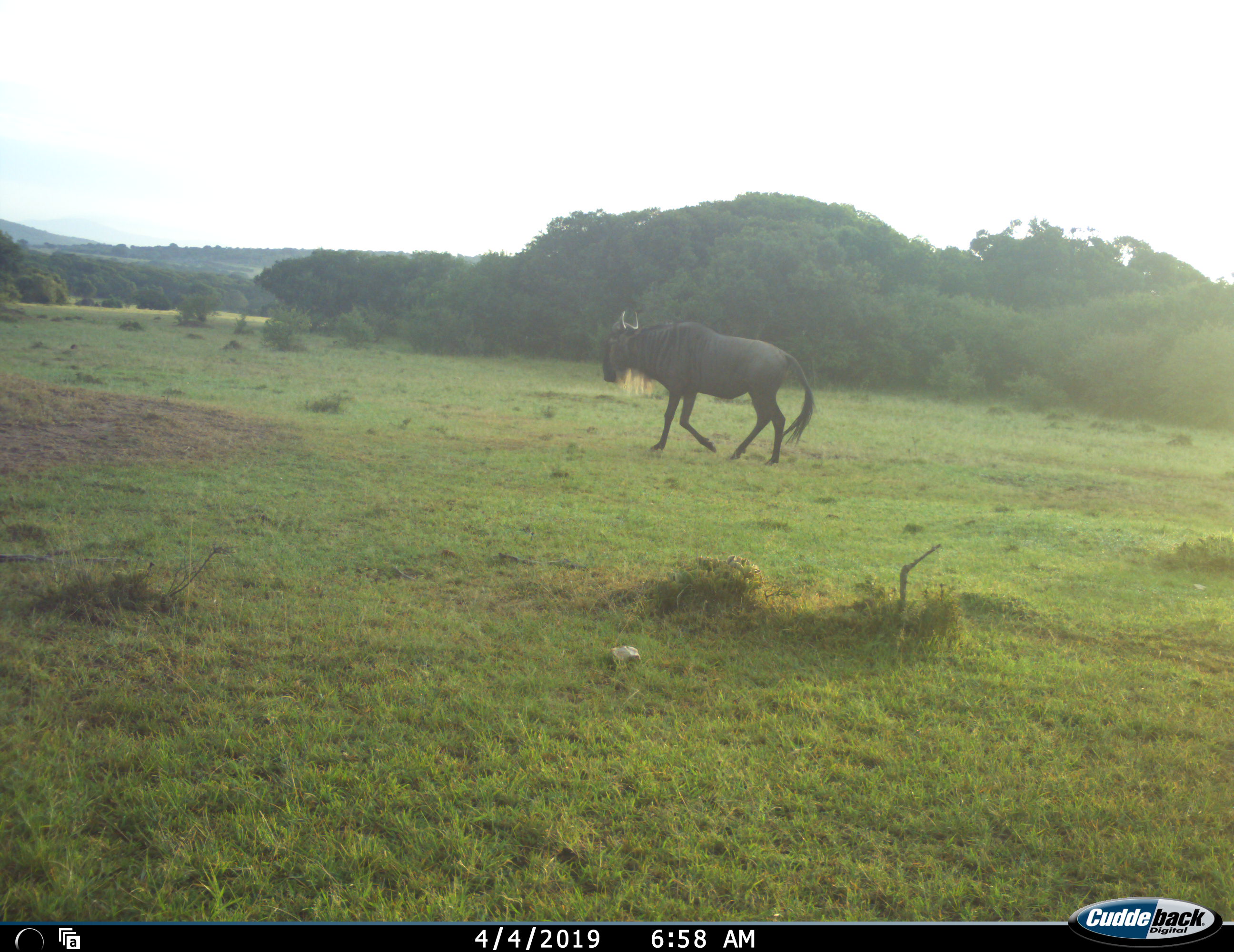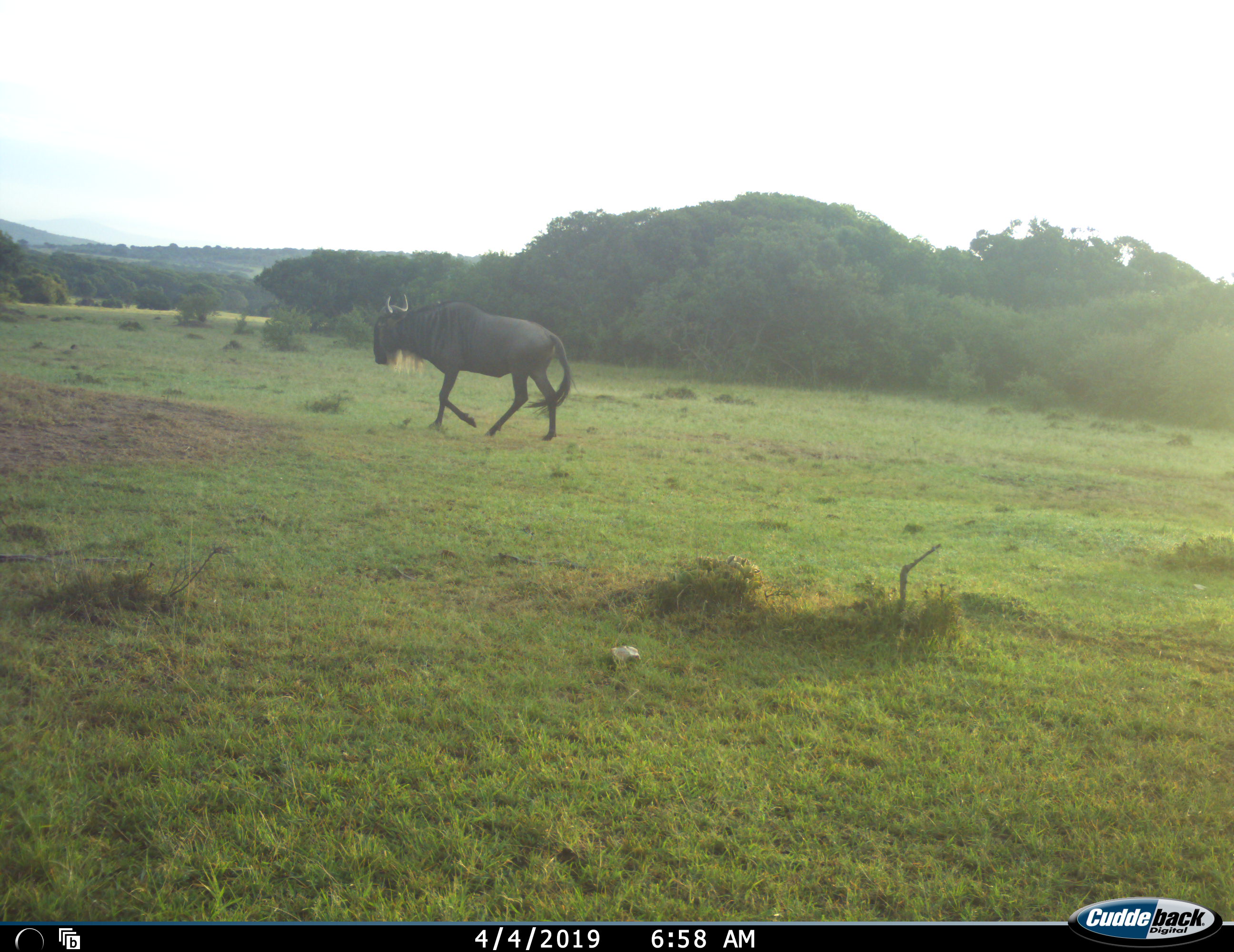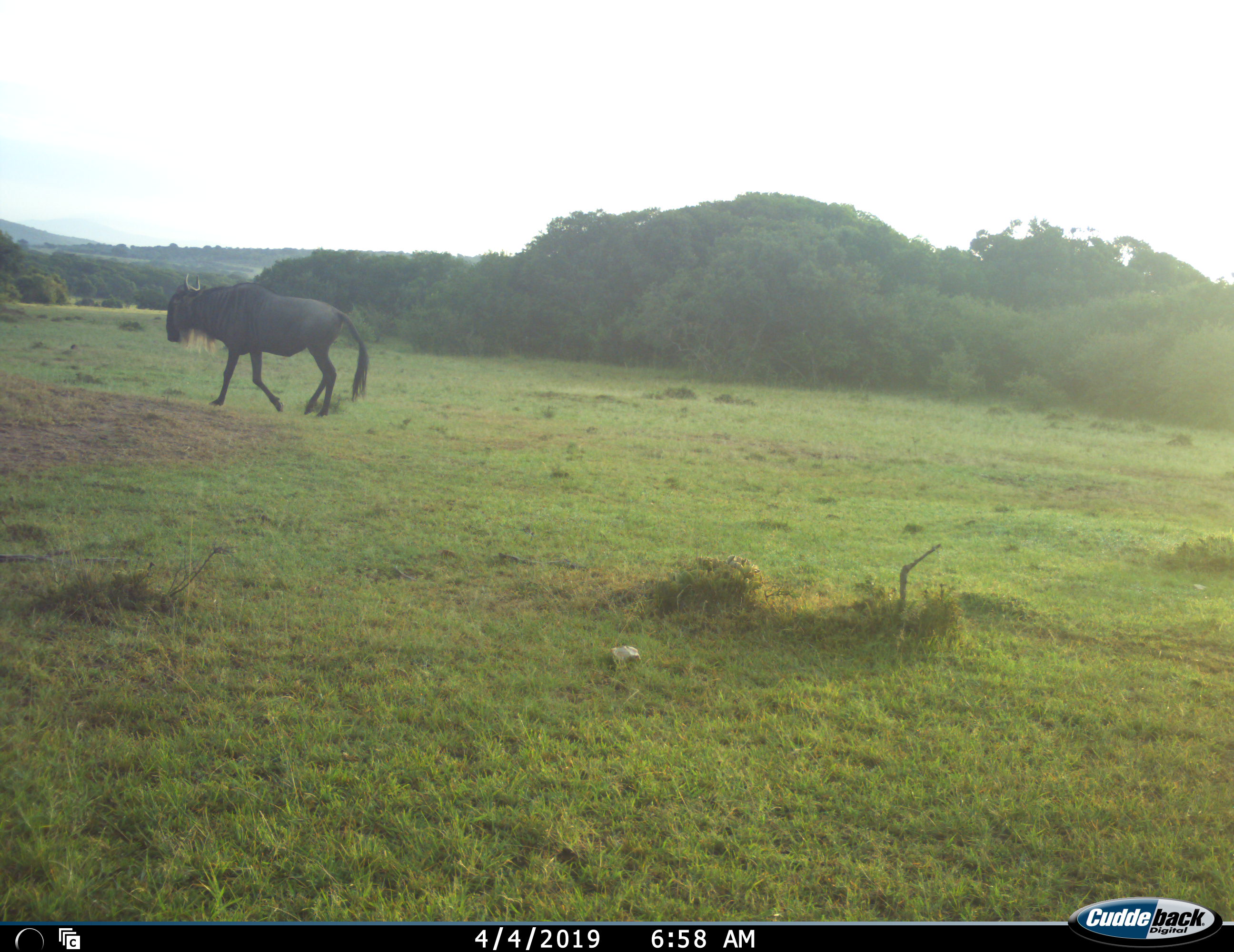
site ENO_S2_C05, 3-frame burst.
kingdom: Animalia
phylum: Chordata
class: Mammalia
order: Artiodactyla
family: Bovidae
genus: Connochaetes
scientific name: Connochaetes taurinus taurinus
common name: blue wildebeest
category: wildebeestblue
Wildebeestblue (blue wildebeest) (Connochaetes taurinus taurinus), count 1. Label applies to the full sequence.